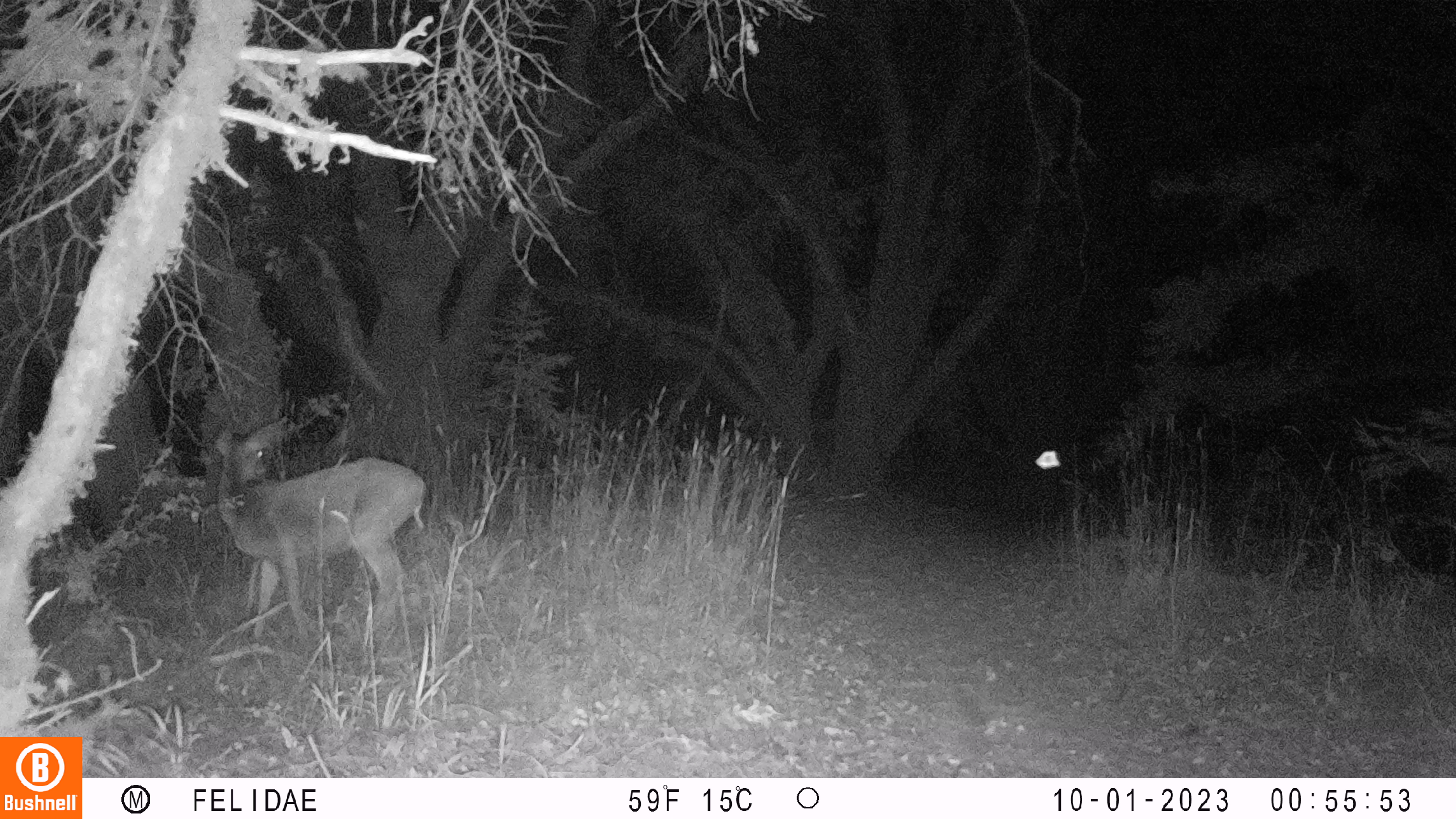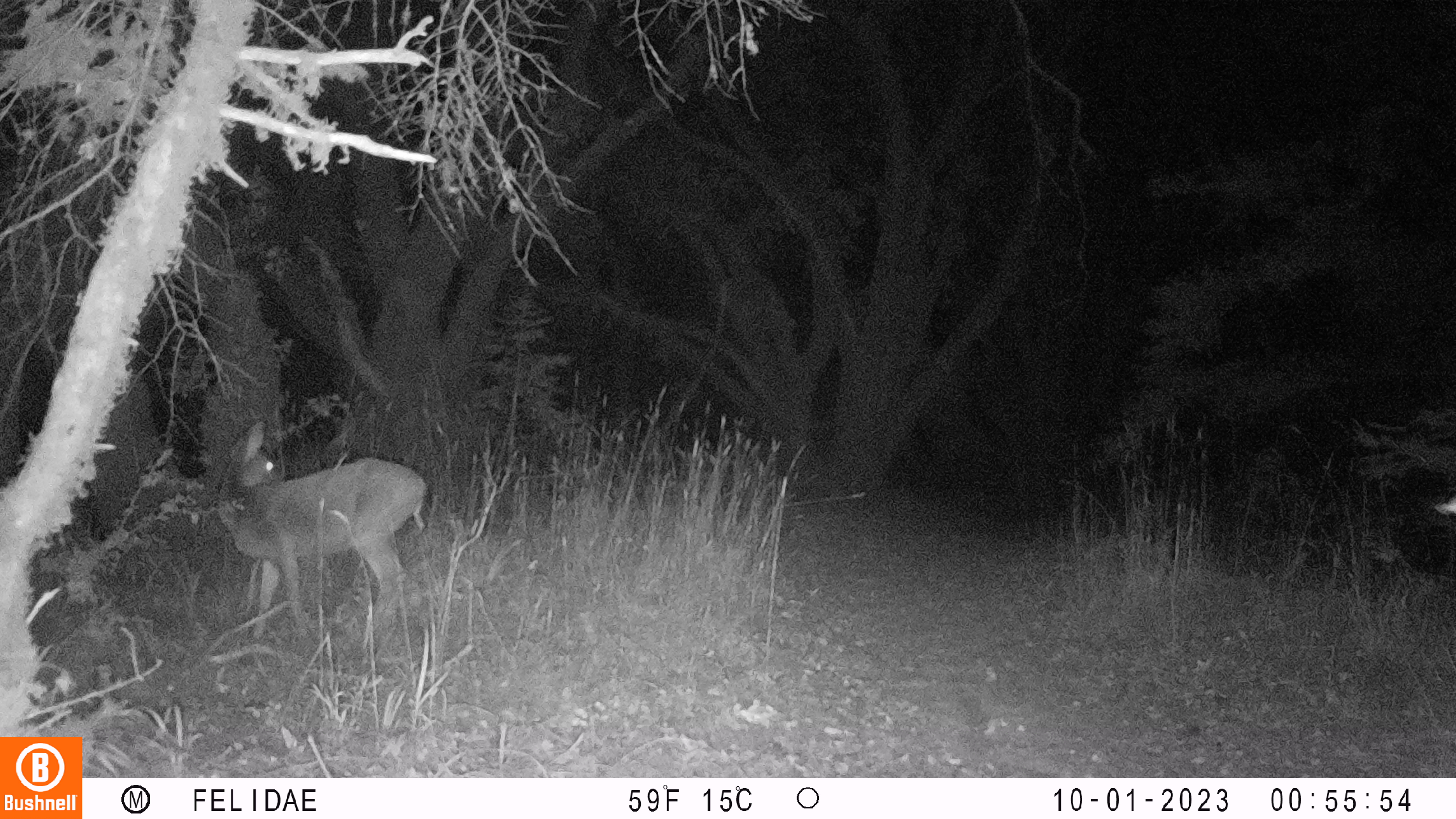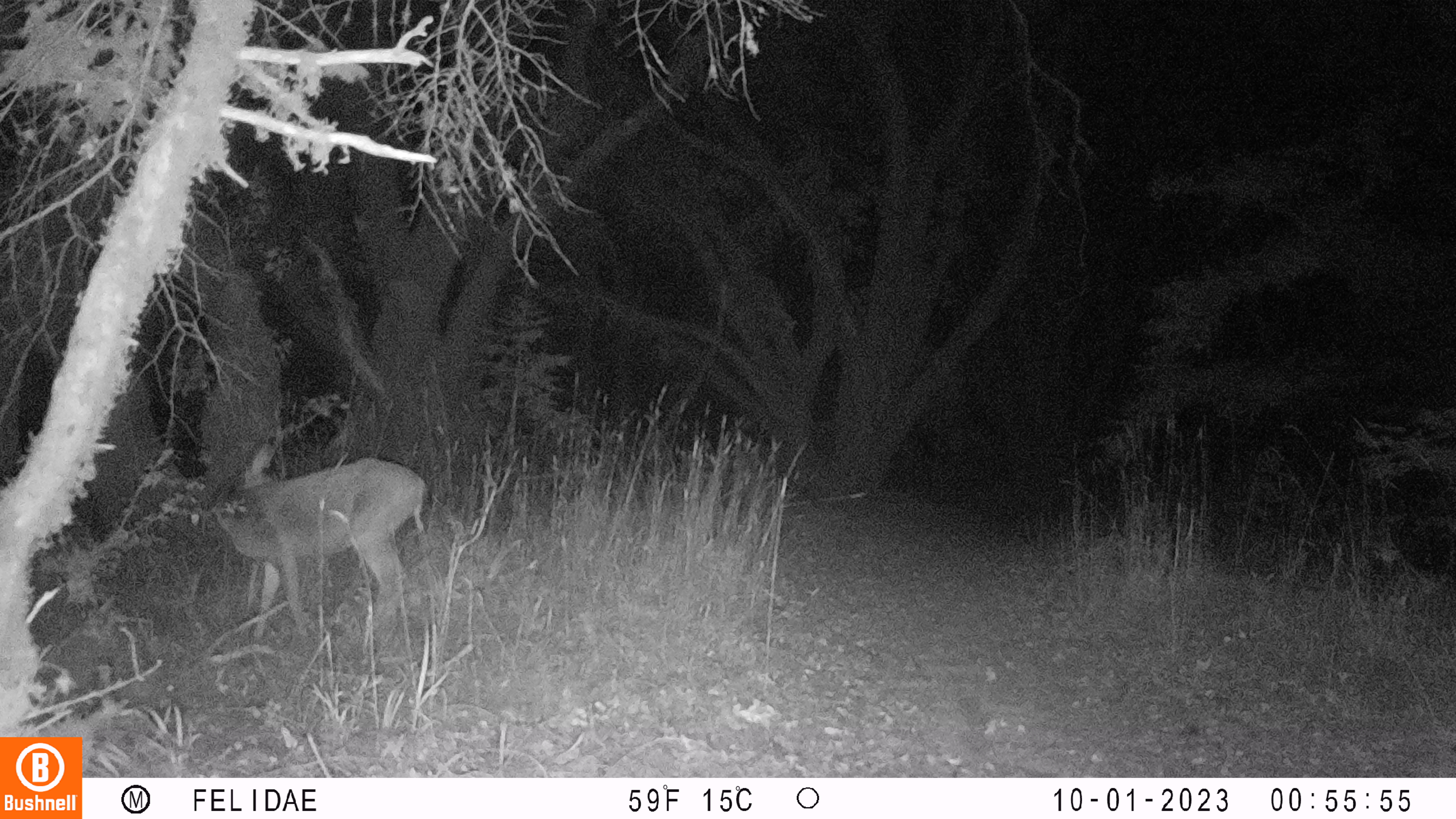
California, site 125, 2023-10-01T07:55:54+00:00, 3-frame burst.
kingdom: Animalia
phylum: Chordata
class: Mammalia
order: Artiodactyla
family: Cervidae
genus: Odocoileus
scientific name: Odocoileus hemionus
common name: mule deer